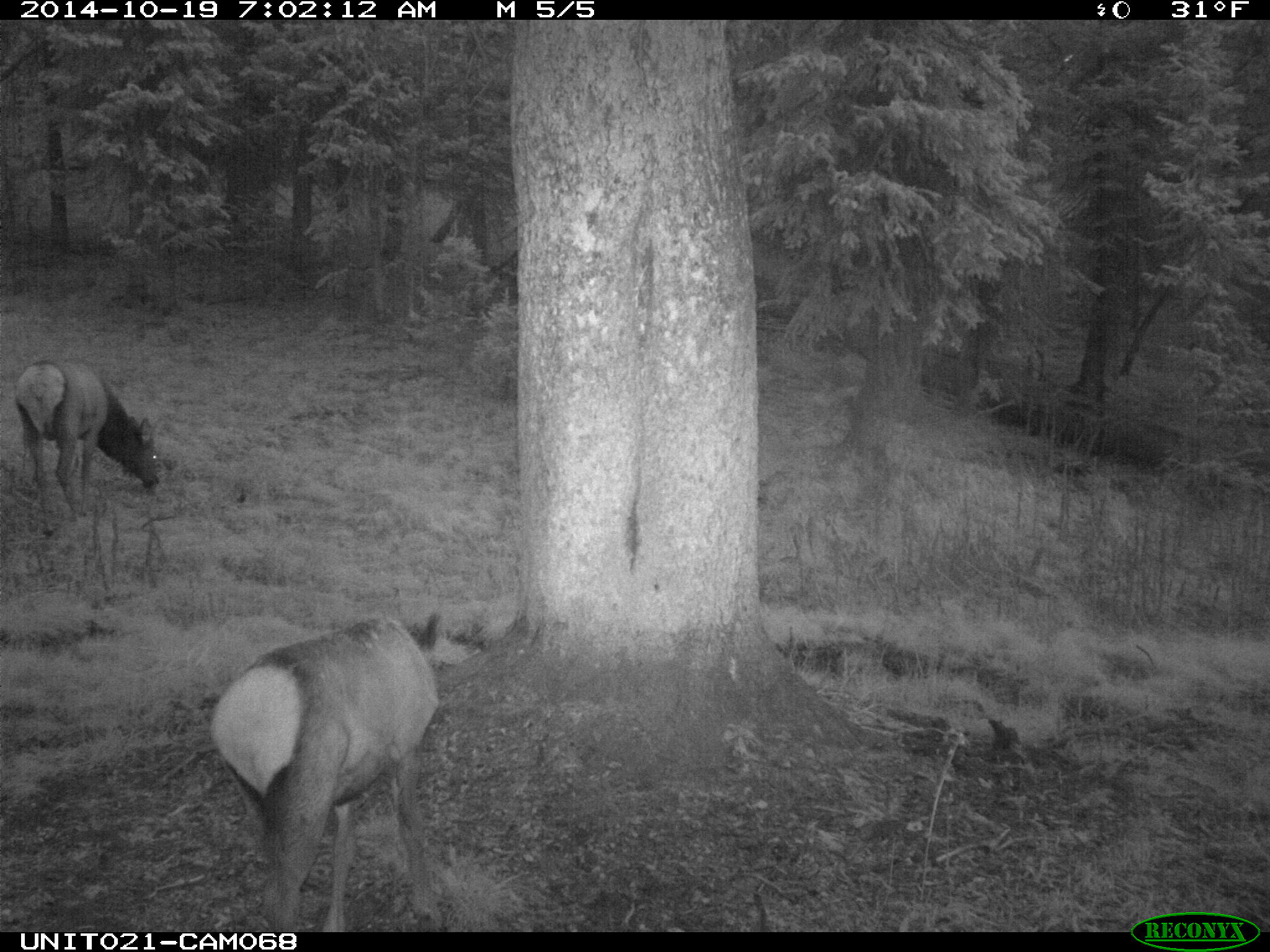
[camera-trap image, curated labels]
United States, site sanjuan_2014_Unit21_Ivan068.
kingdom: Animalia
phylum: Chordata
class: Mammalia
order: Artiodactyla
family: Cervidae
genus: Cervus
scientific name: Cervus elaphus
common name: red deer